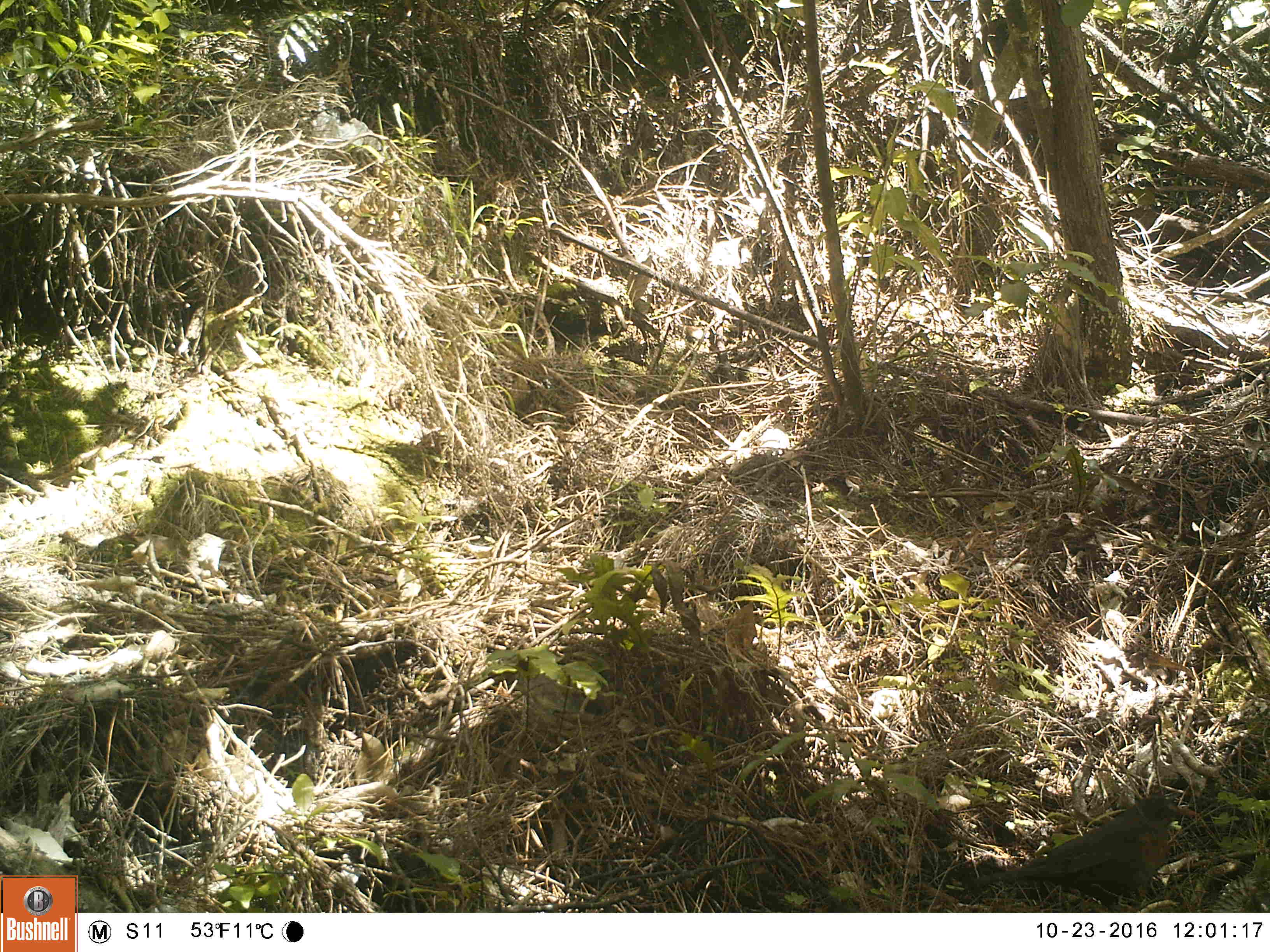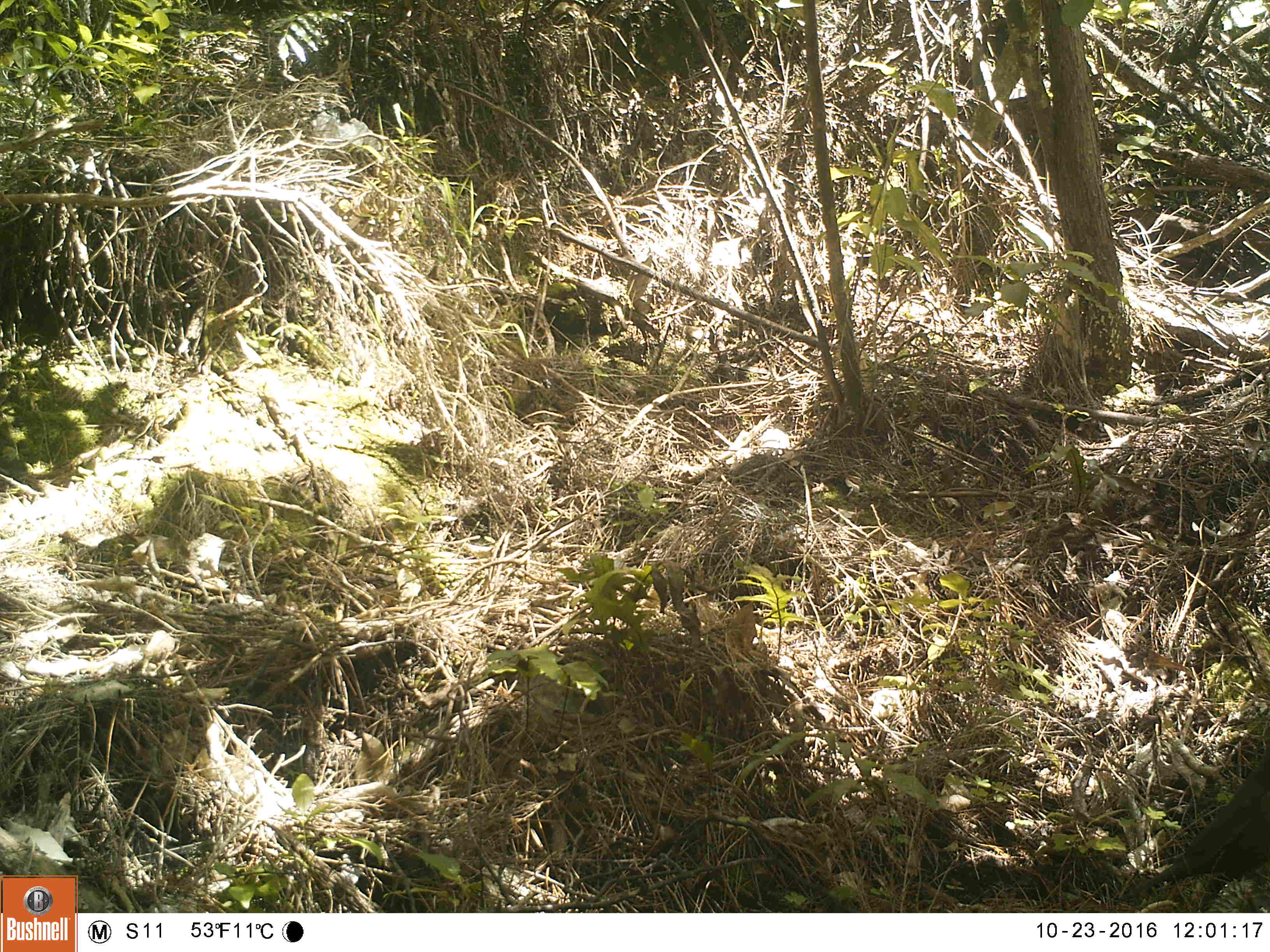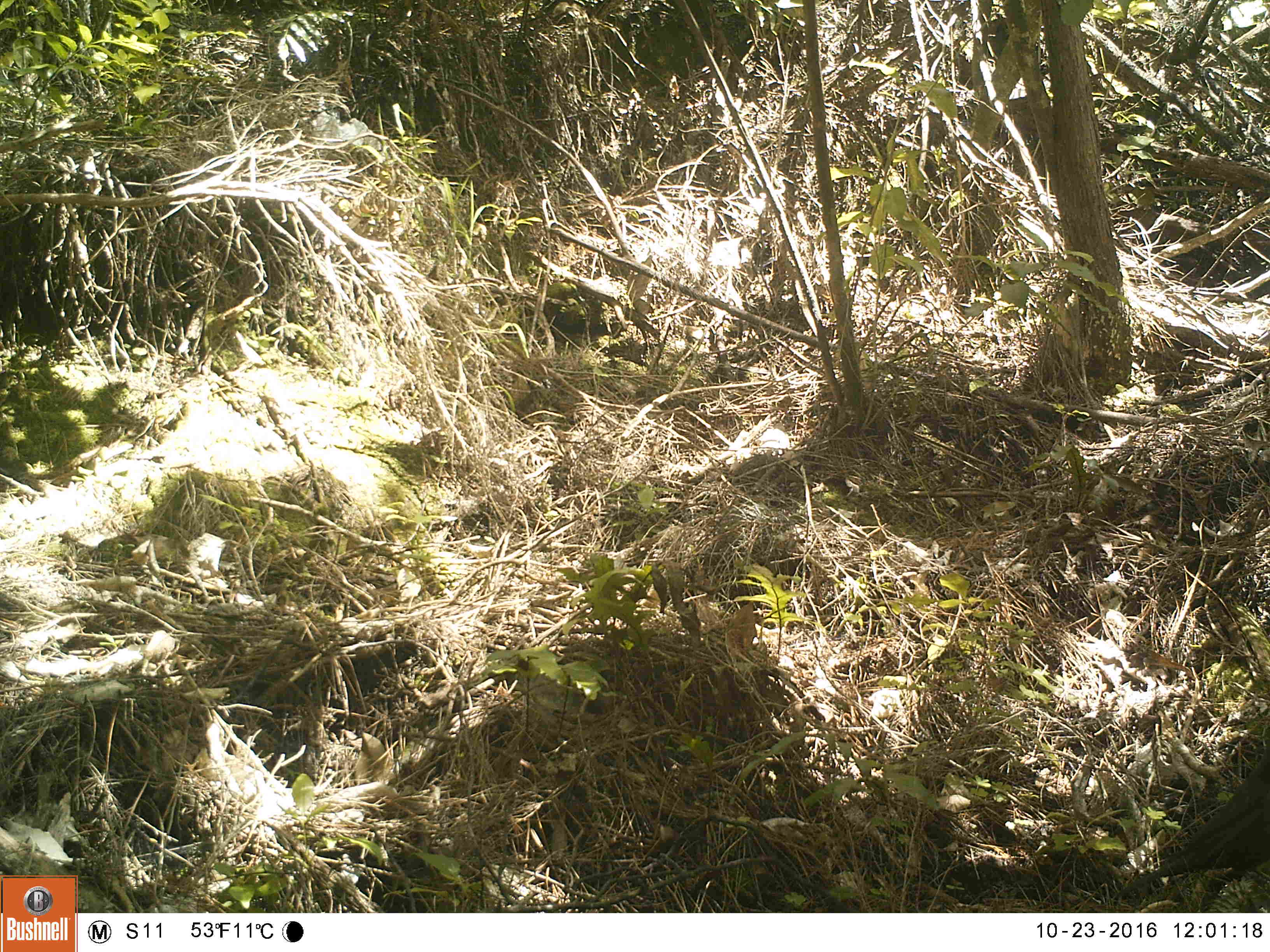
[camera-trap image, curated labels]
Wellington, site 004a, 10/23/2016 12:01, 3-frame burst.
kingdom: Animalia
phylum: Chordata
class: Aves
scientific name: Aves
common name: bird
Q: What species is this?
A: Bird (Aves).